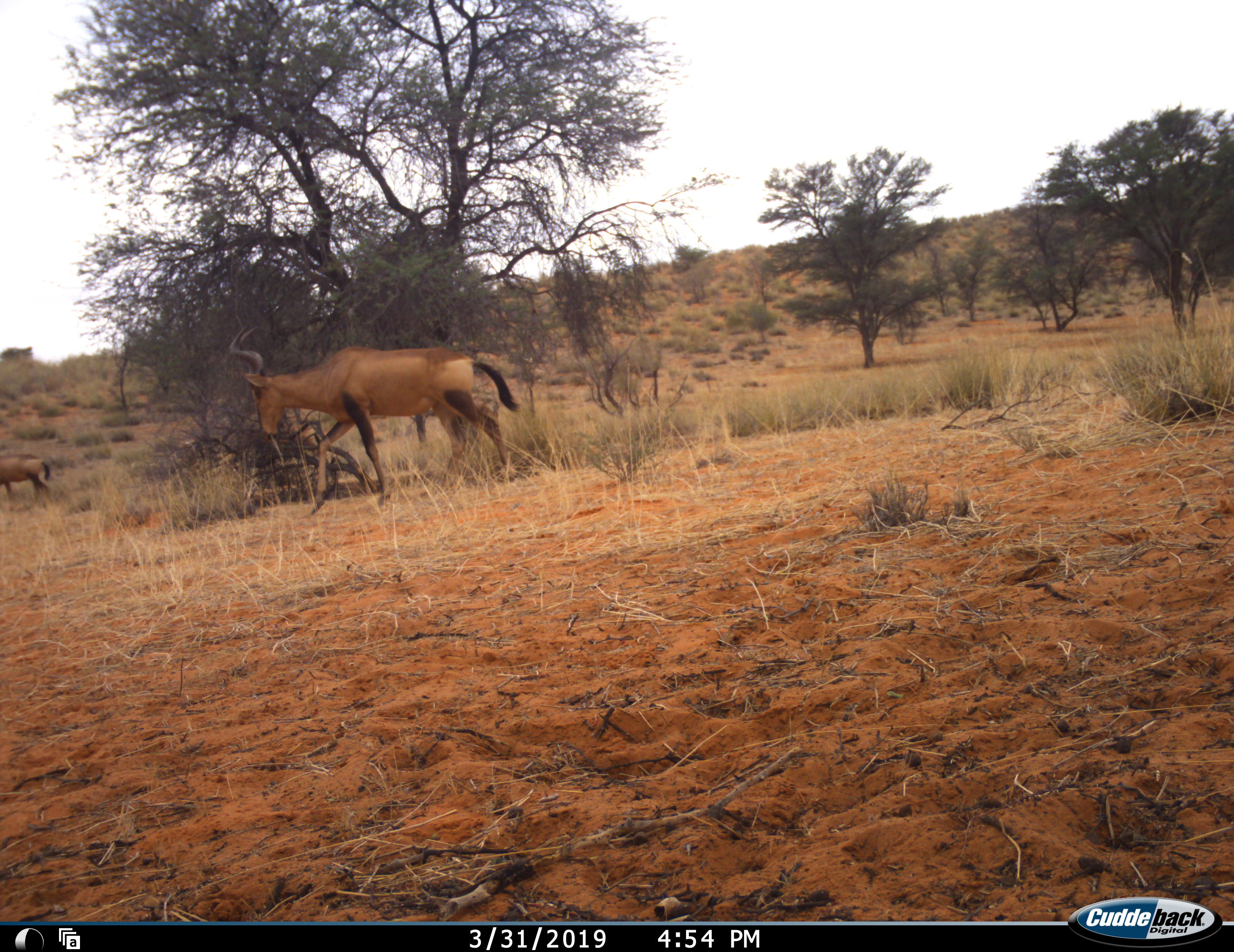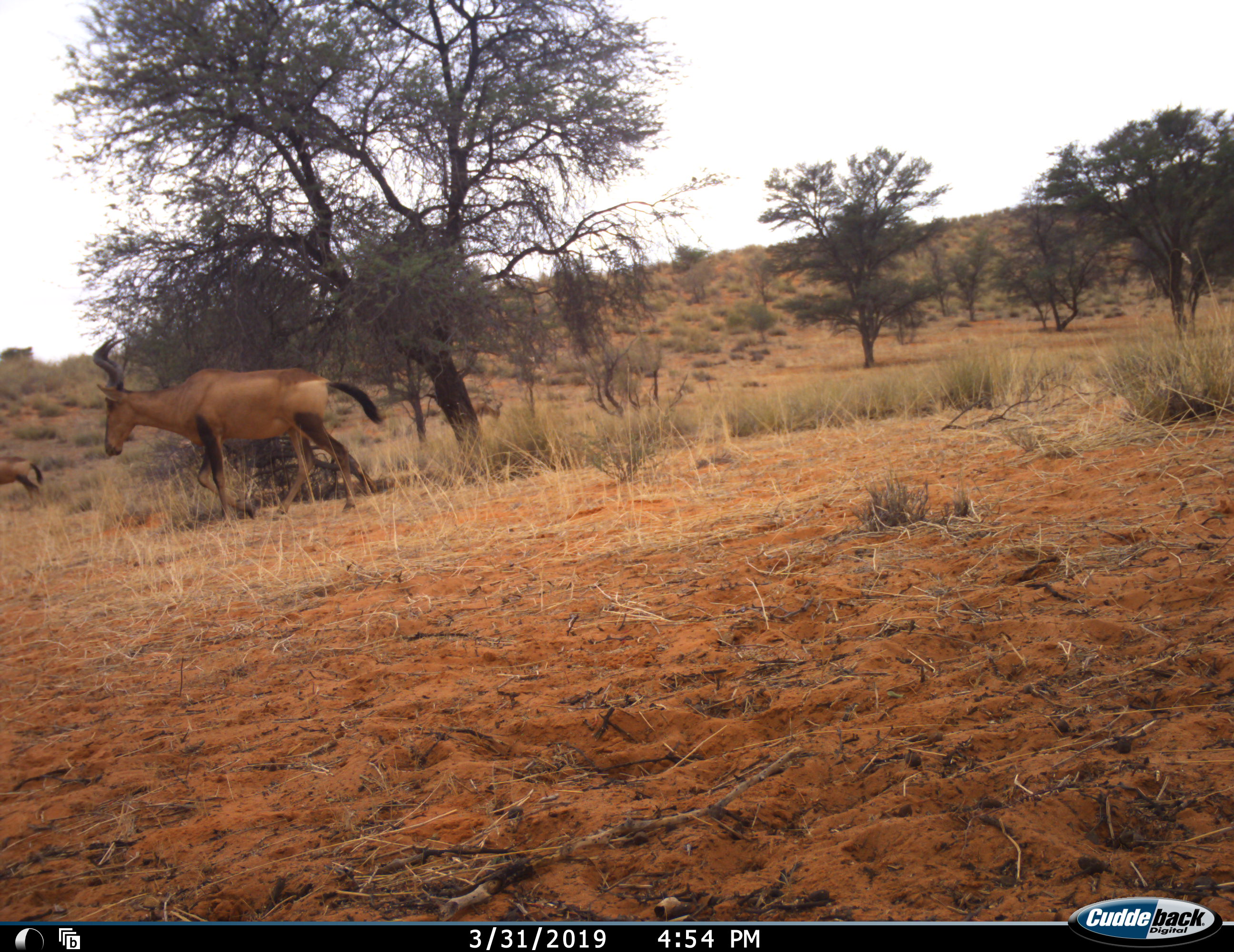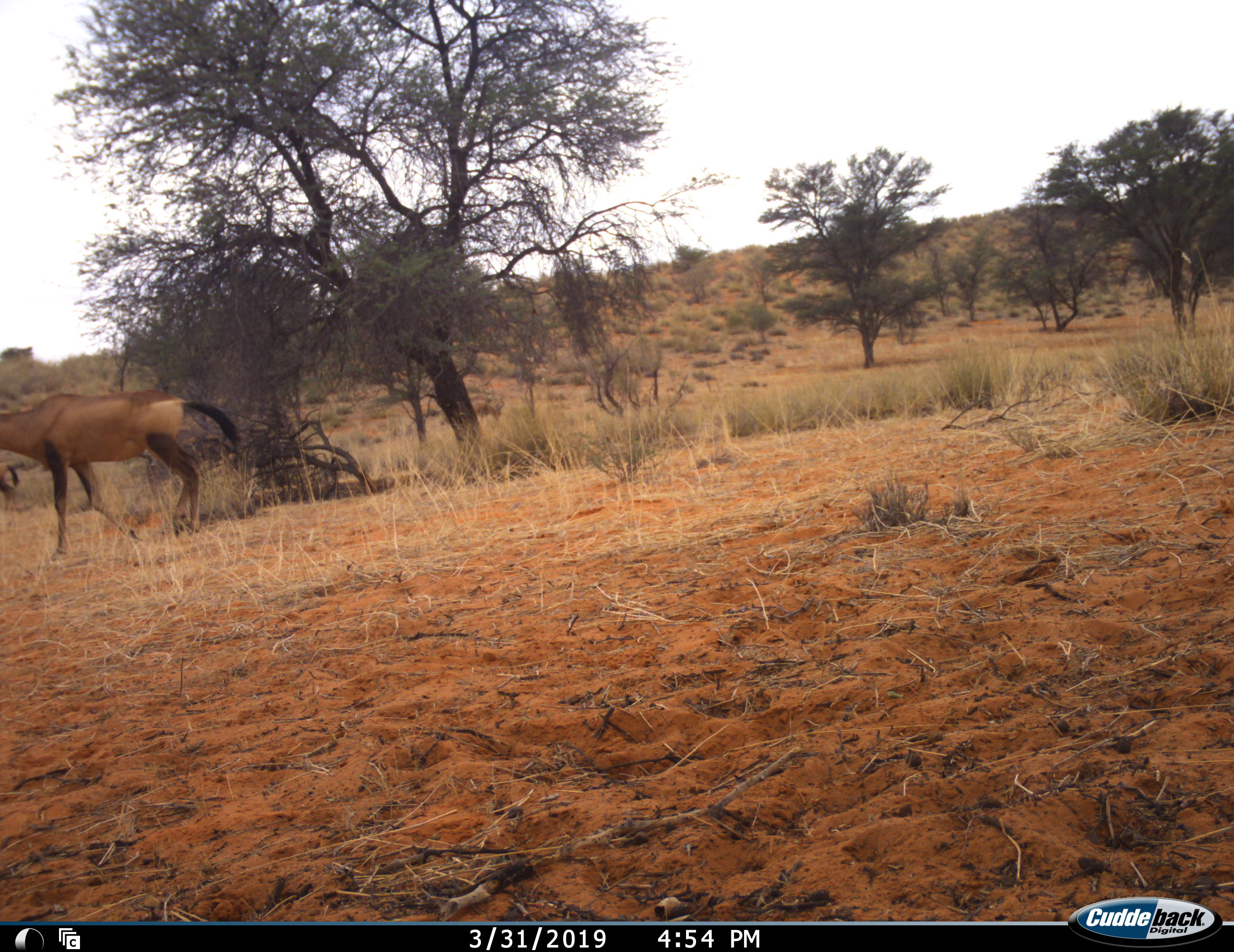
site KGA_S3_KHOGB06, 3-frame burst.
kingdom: Animalia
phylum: Chordata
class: Mammalia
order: Artiodactyla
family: Bovidae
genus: Alcelaphus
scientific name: Alcelaphus buselaphus caama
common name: red hartebeest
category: hartebeestred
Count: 2.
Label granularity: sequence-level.